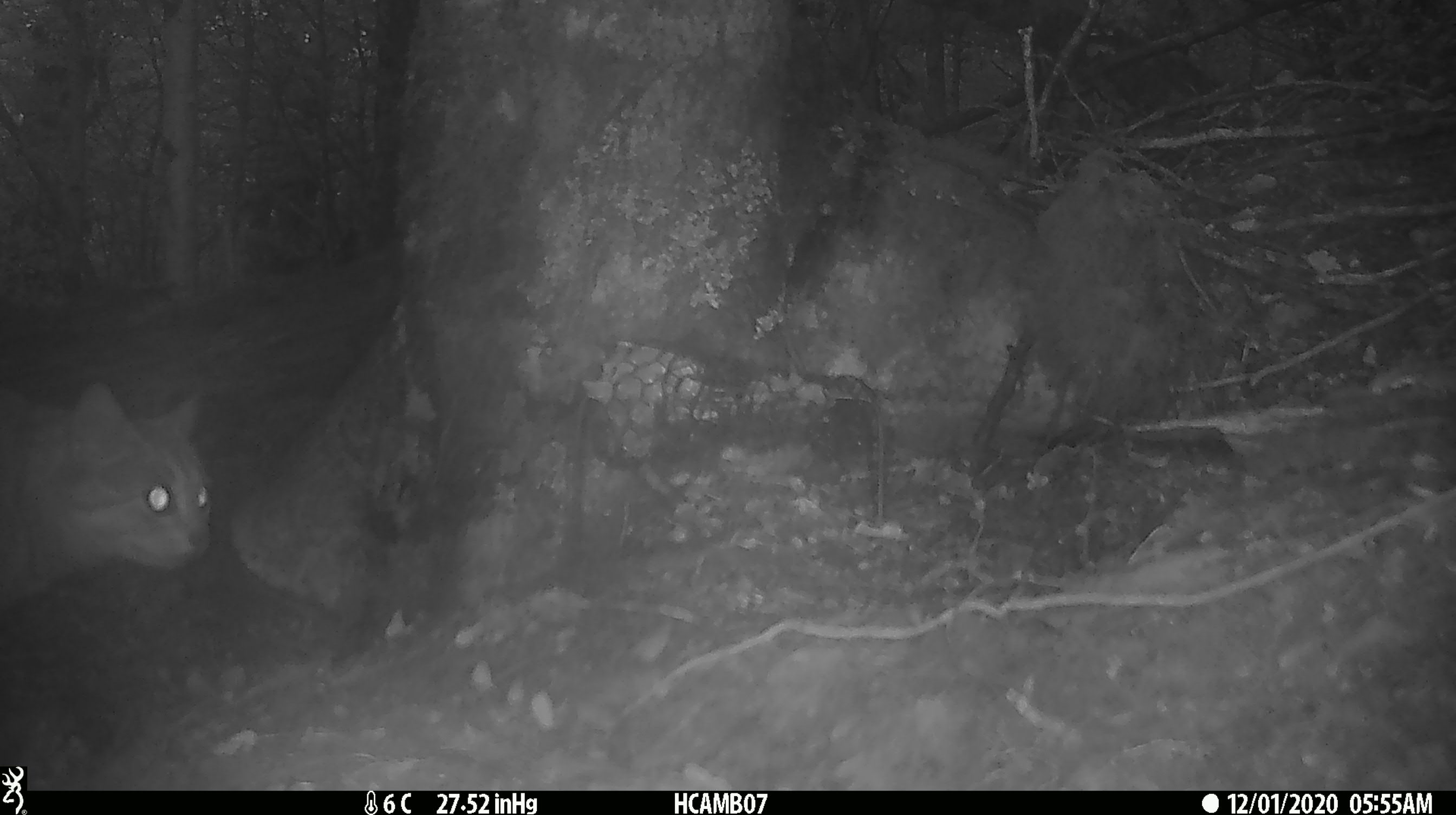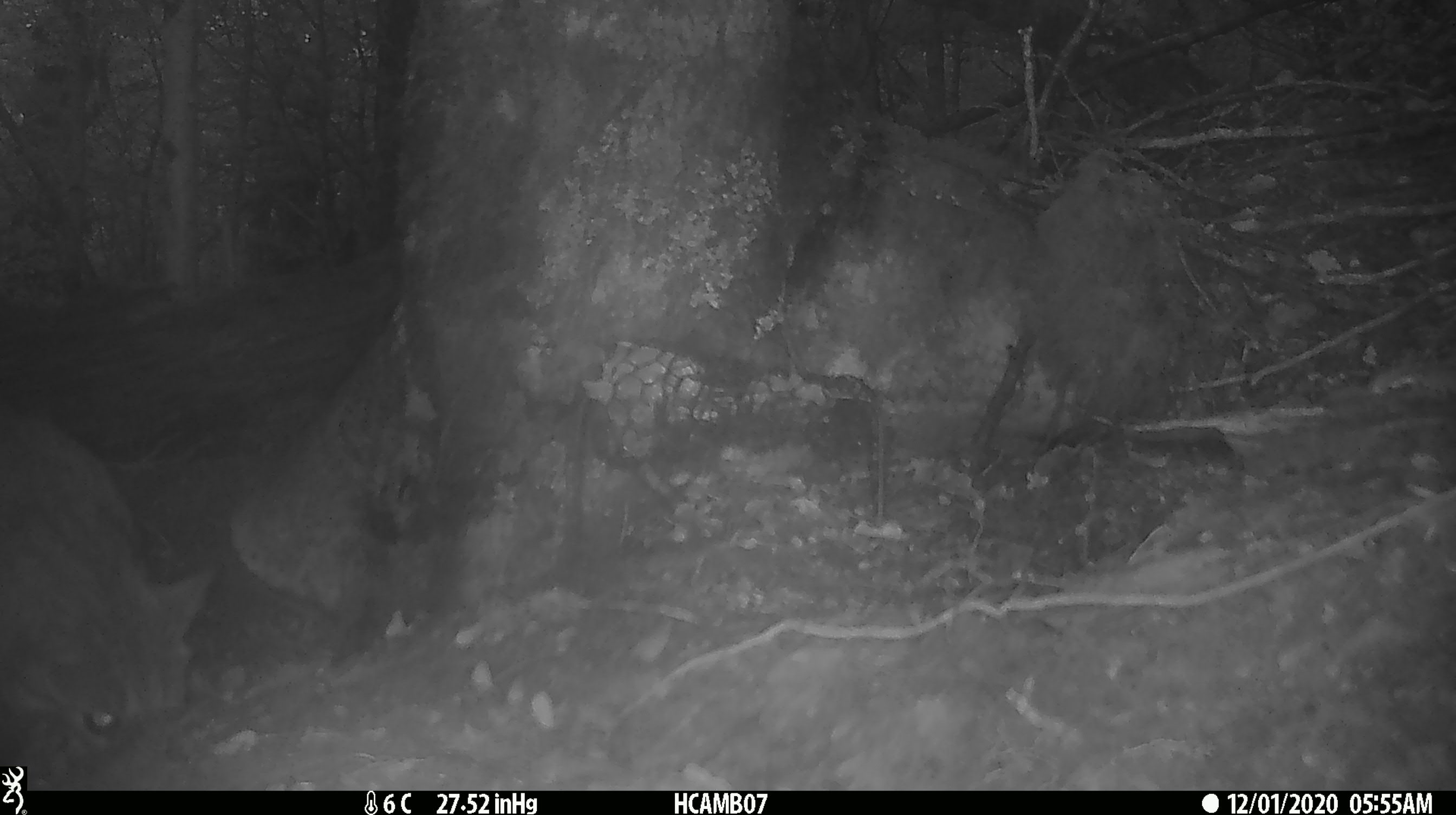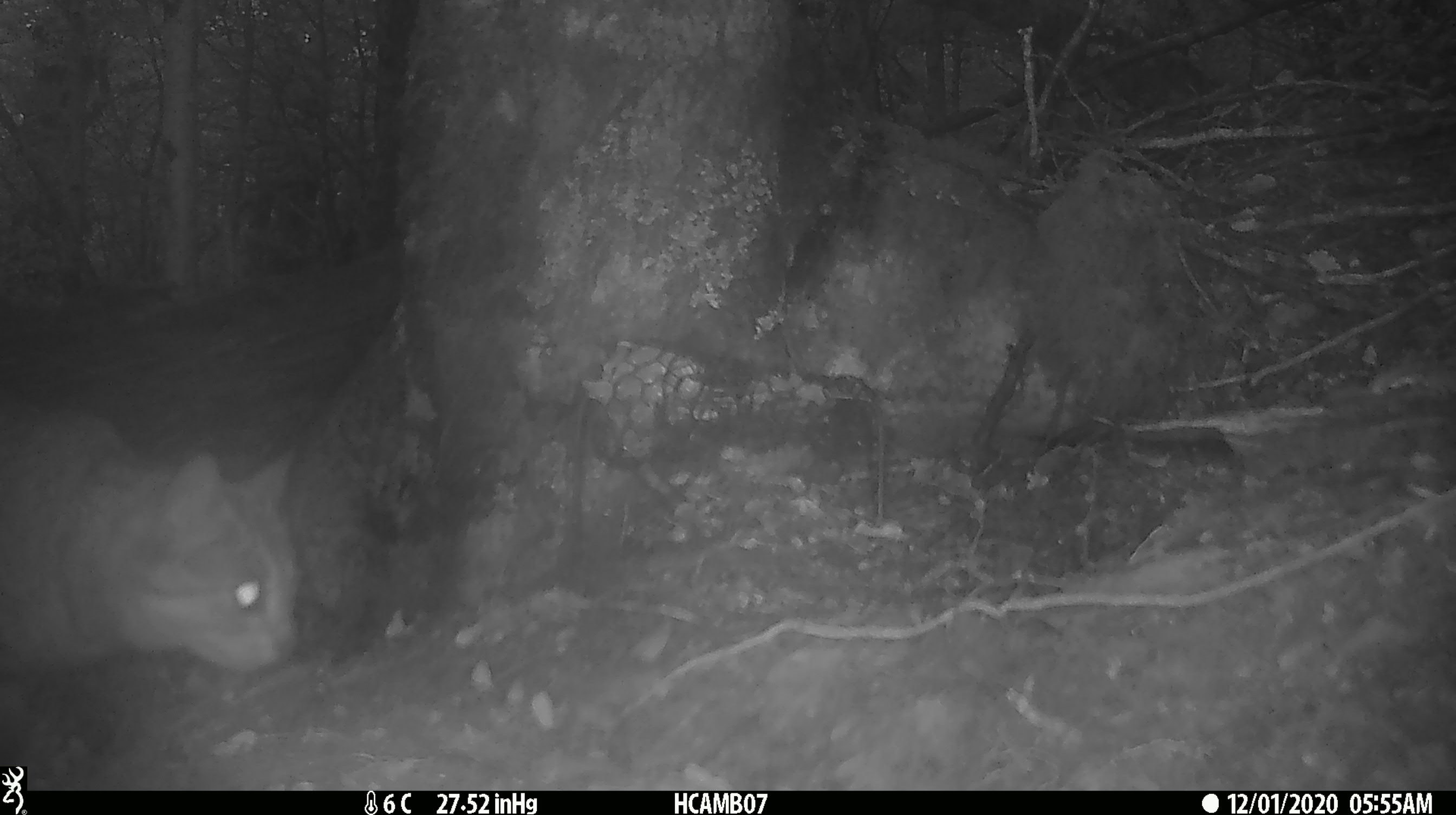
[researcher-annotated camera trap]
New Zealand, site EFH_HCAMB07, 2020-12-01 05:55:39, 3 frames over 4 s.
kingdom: Animalia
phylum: Chordata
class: Mammalia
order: Carnivora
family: Felidae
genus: Felis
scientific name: Felis catus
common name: domestic cat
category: cat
Cat (domestic cat) (Felis catus).